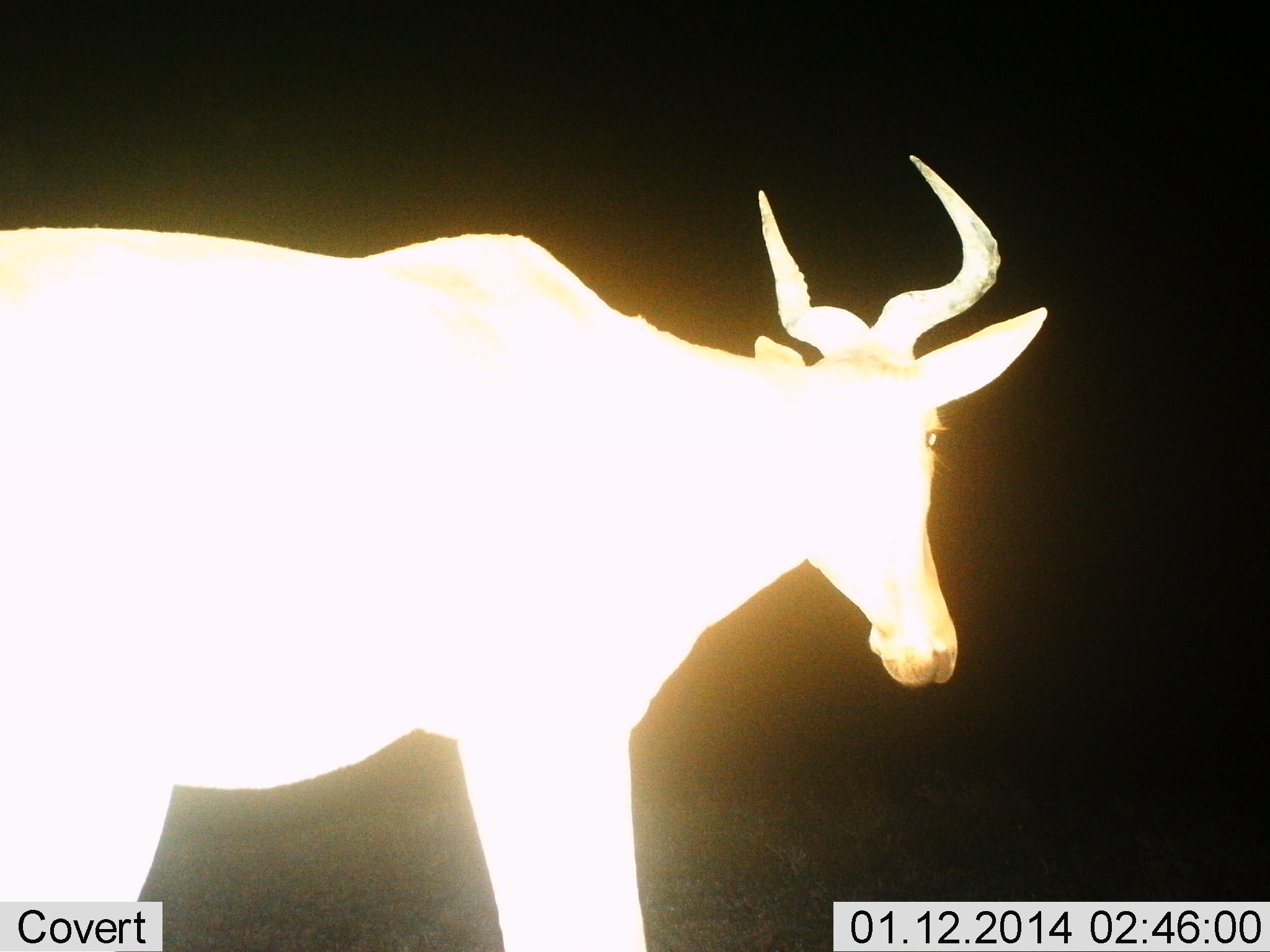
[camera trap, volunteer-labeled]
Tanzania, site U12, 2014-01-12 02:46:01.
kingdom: Animalia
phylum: Chordata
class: Mammalia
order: Artiodactyla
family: Bovidae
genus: Alcelaphus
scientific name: Alcelaphus buselaphus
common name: hartebeest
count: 1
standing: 70%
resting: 0%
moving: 30%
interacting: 0%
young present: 0%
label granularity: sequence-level